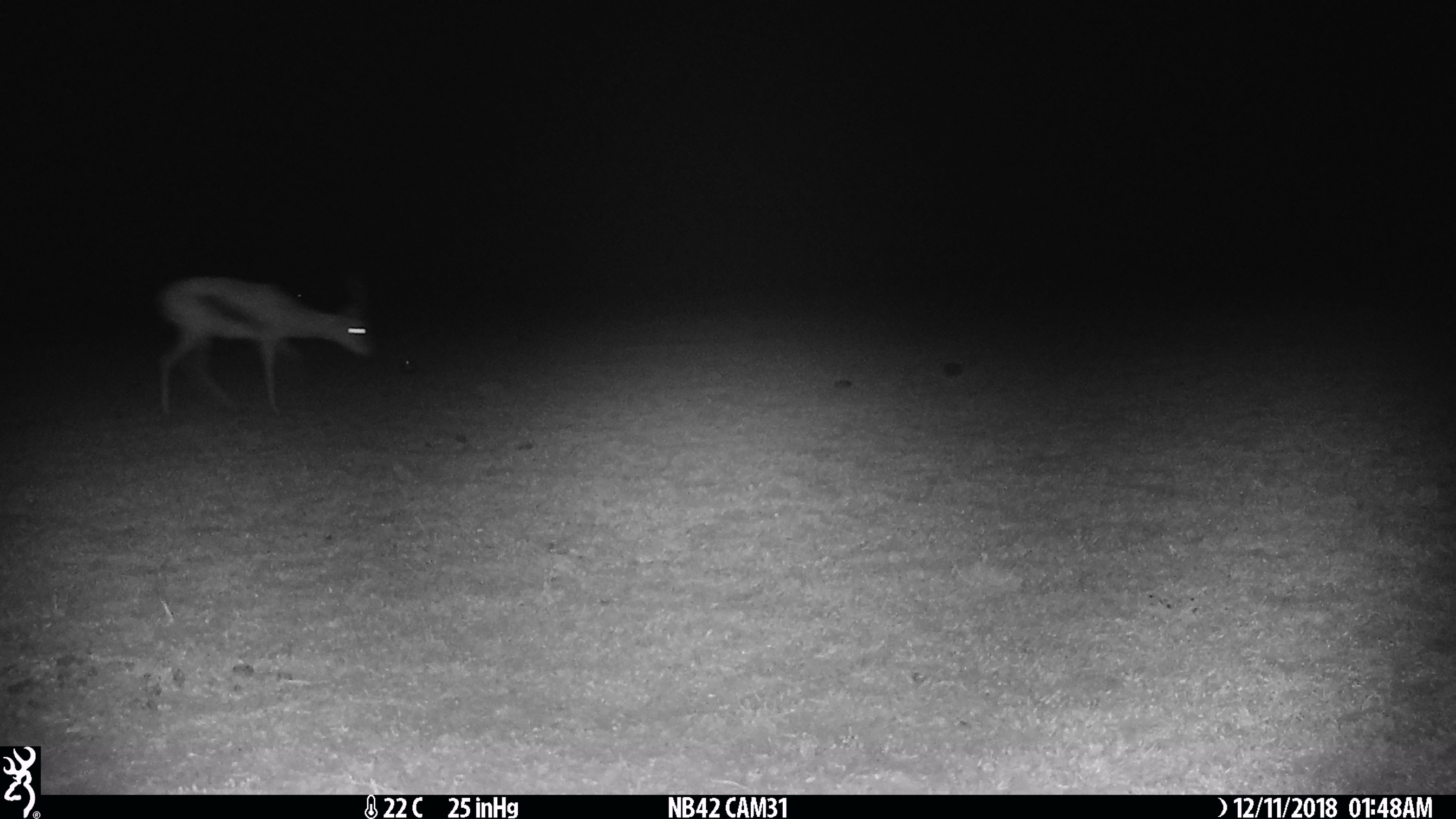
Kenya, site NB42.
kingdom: Animalia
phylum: Chordata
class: Mammalia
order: Artiodactyla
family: Bovidae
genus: Eudorcas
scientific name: Eudorcas thomsonii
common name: thomon's gazelle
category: gazelle thomsons